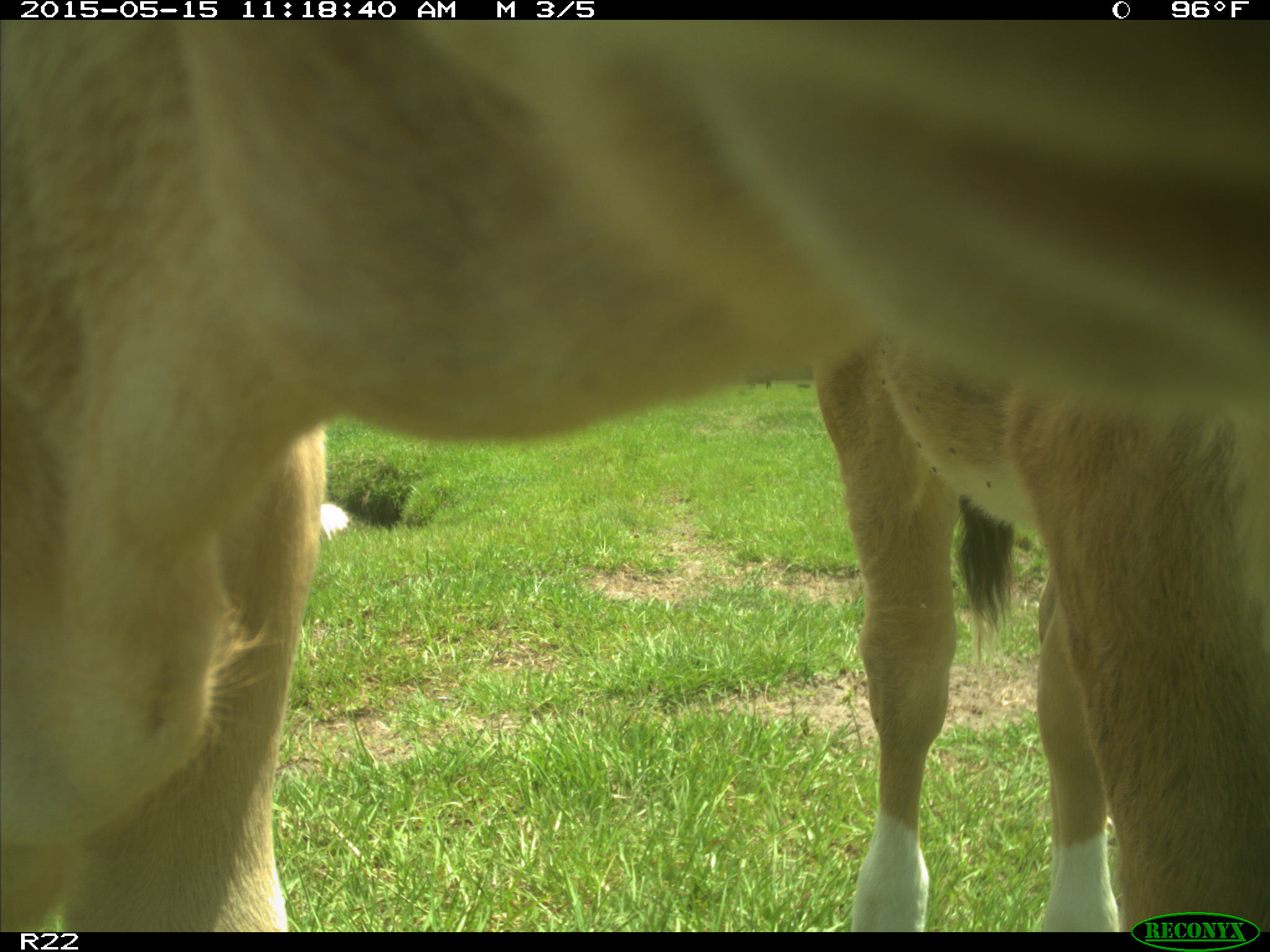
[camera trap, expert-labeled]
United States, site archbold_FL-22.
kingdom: Animalia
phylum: Chordata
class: Mammalia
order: Artiodactyla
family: Bovidae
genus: Bos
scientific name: Bos taurus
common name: domestic cow